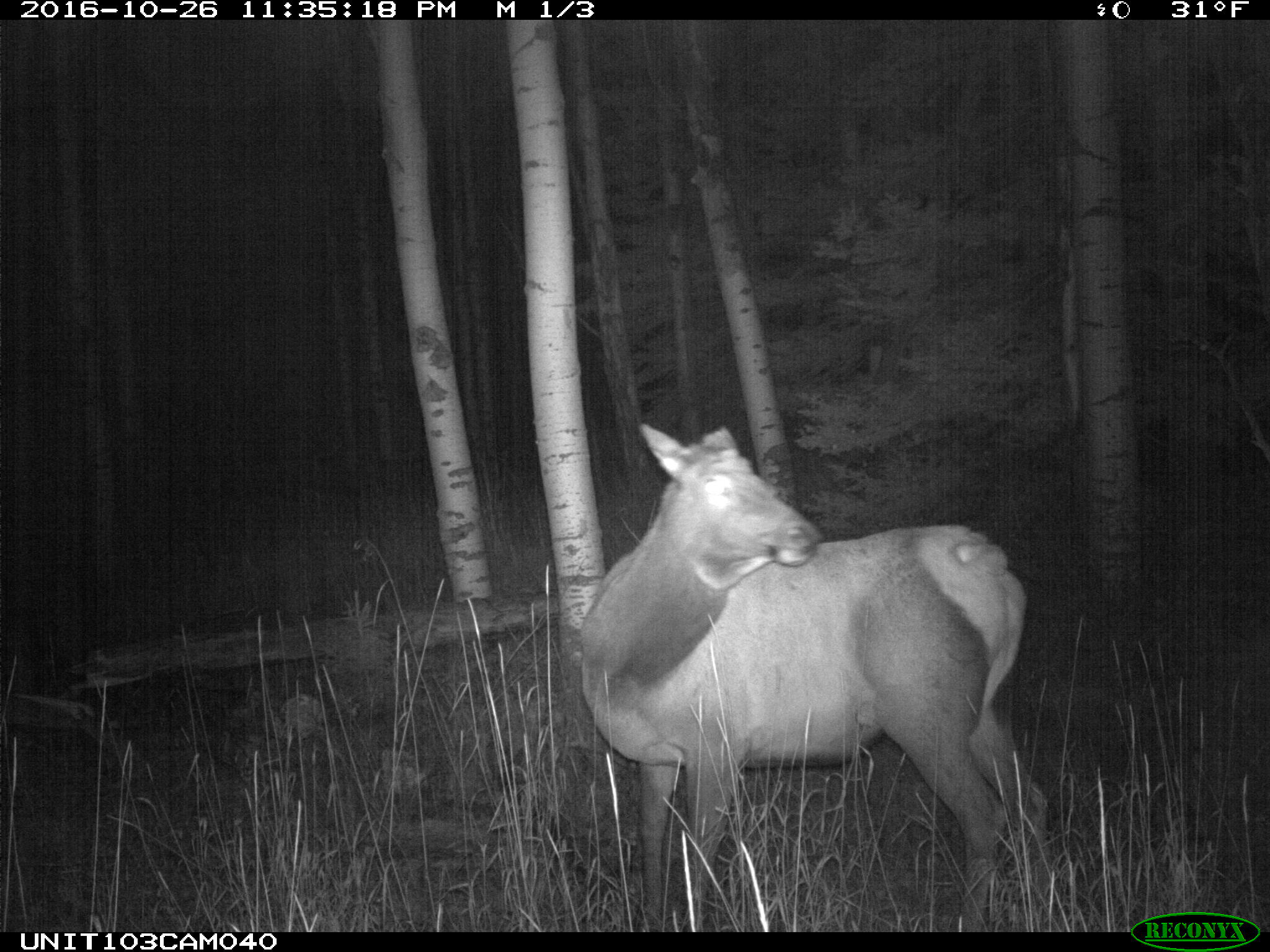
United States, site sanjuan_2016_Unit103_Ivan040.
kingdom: Animalia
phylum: Chordata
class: Mammalia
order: Artiodactyla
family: Cervidae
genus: Cervus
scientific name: Cervus elaphus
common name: red deer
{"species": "Cervus elaphus (red deer)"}